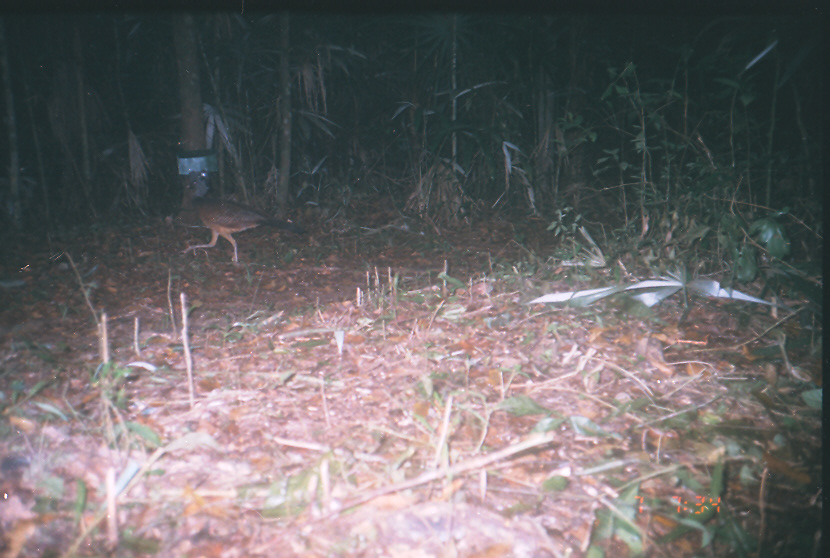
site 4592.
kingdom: Animalia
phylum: Chordata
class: Aves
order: Galliformes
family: Cracidae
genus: Crax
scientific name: Crax rubra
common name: great curassow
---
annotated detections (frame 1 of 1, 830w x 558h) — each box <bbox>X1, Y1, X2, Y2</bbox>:
crax rubra: <bbox>180, 190, 306, 261</bbox>